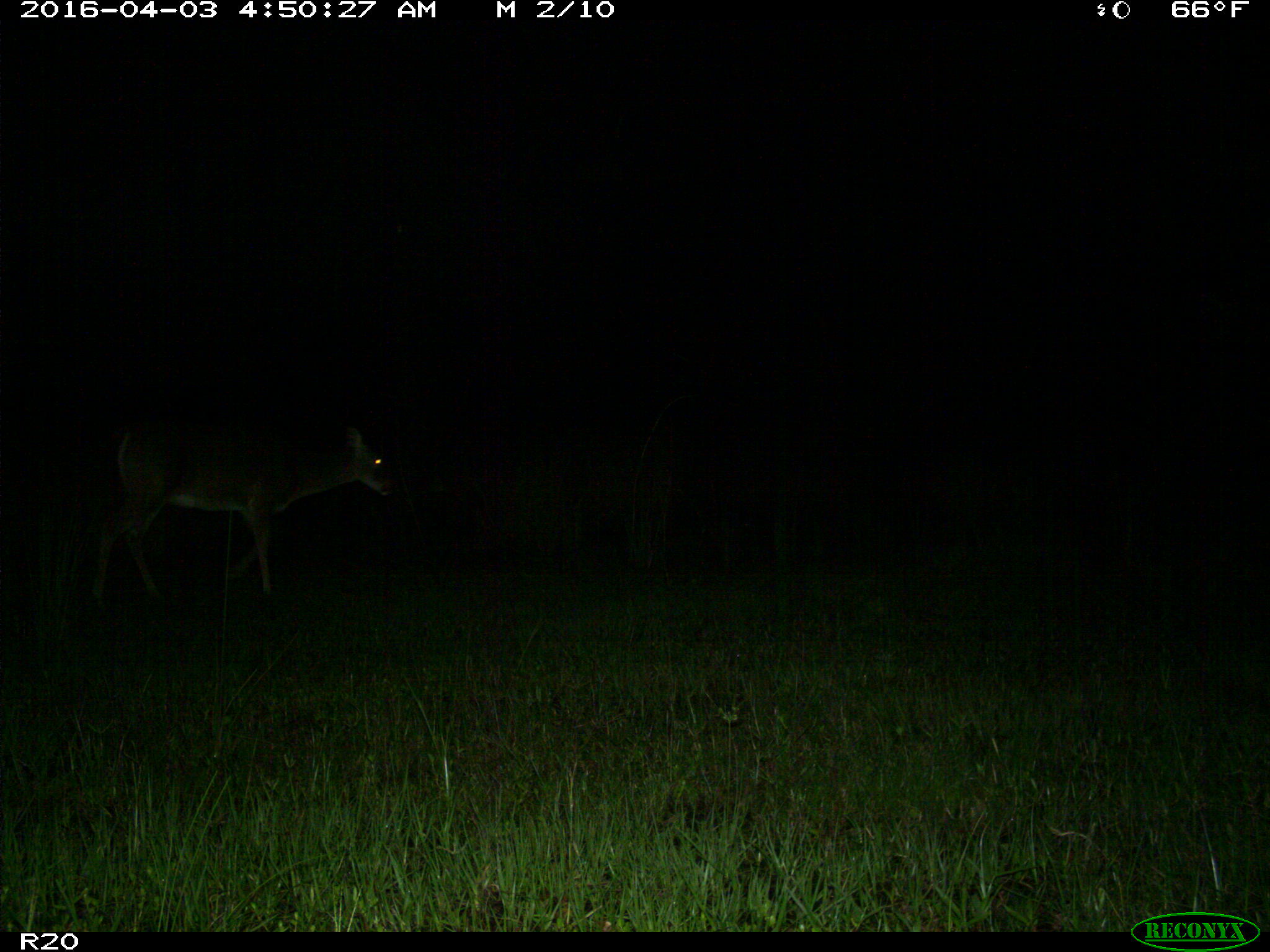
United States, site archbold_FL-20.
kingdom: Animalia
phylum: Chordata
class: Mammalia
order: Artiodactyla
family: Cervidae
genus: Odocoileus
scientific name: Odocoileus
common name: deer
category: unidentified deer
Unidentified deer (deer) (Odocoileus).